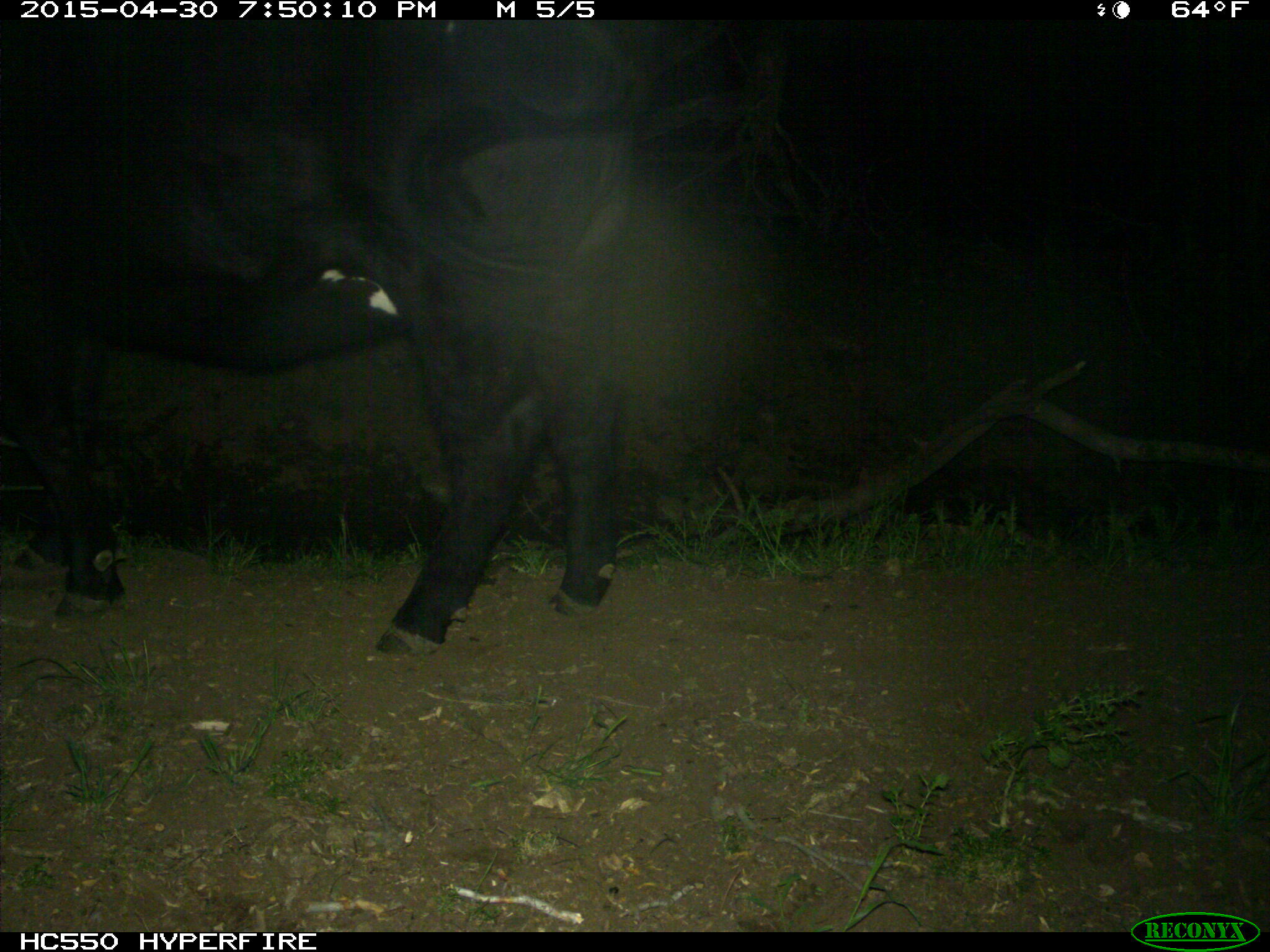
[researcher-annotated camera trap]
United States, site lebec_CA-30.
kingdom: Animalia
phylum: Chordata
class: Mammalia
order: Artiodactyla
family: Bovidae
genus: Bos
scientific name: Bos taurus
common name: domestic cow